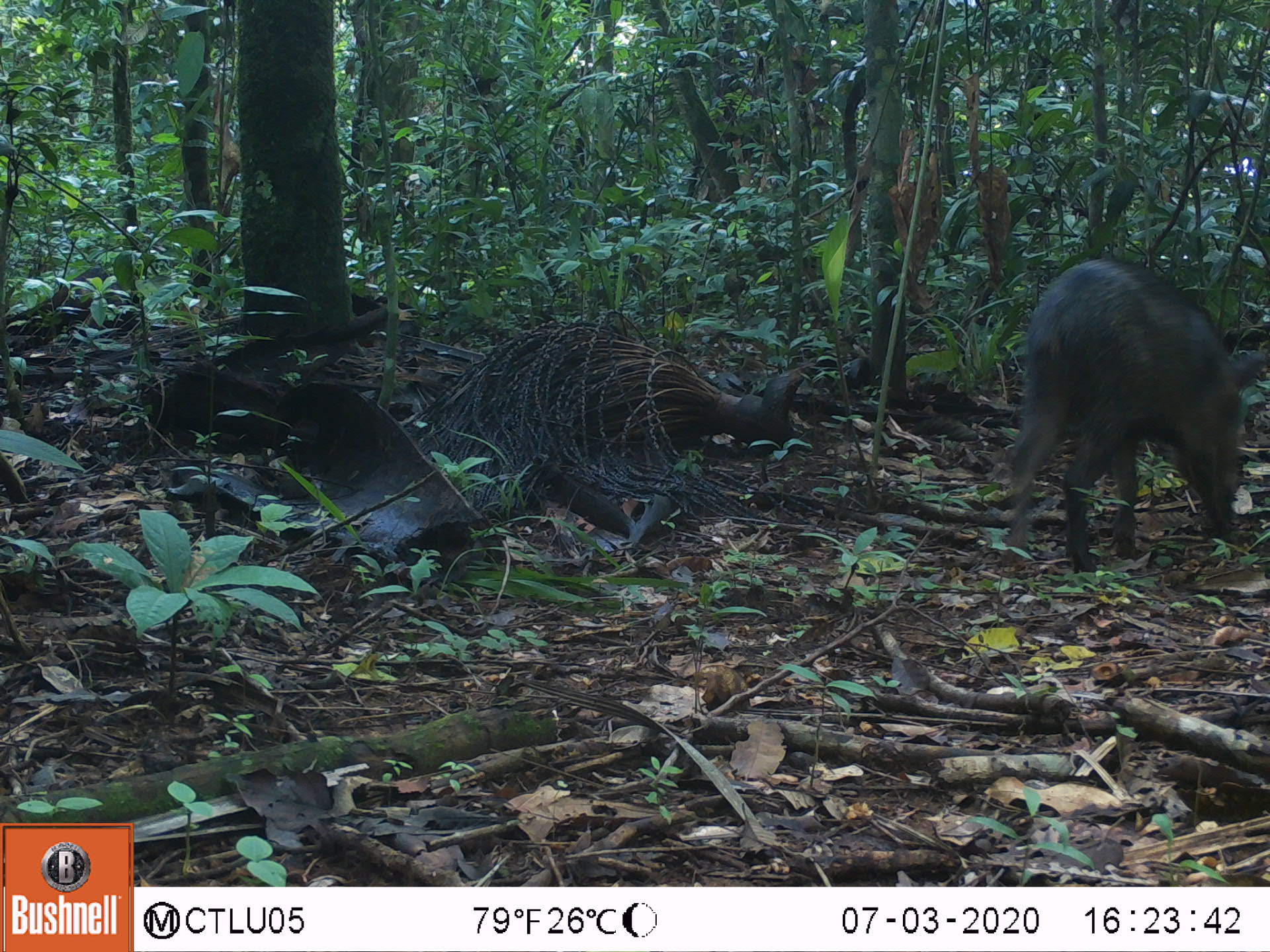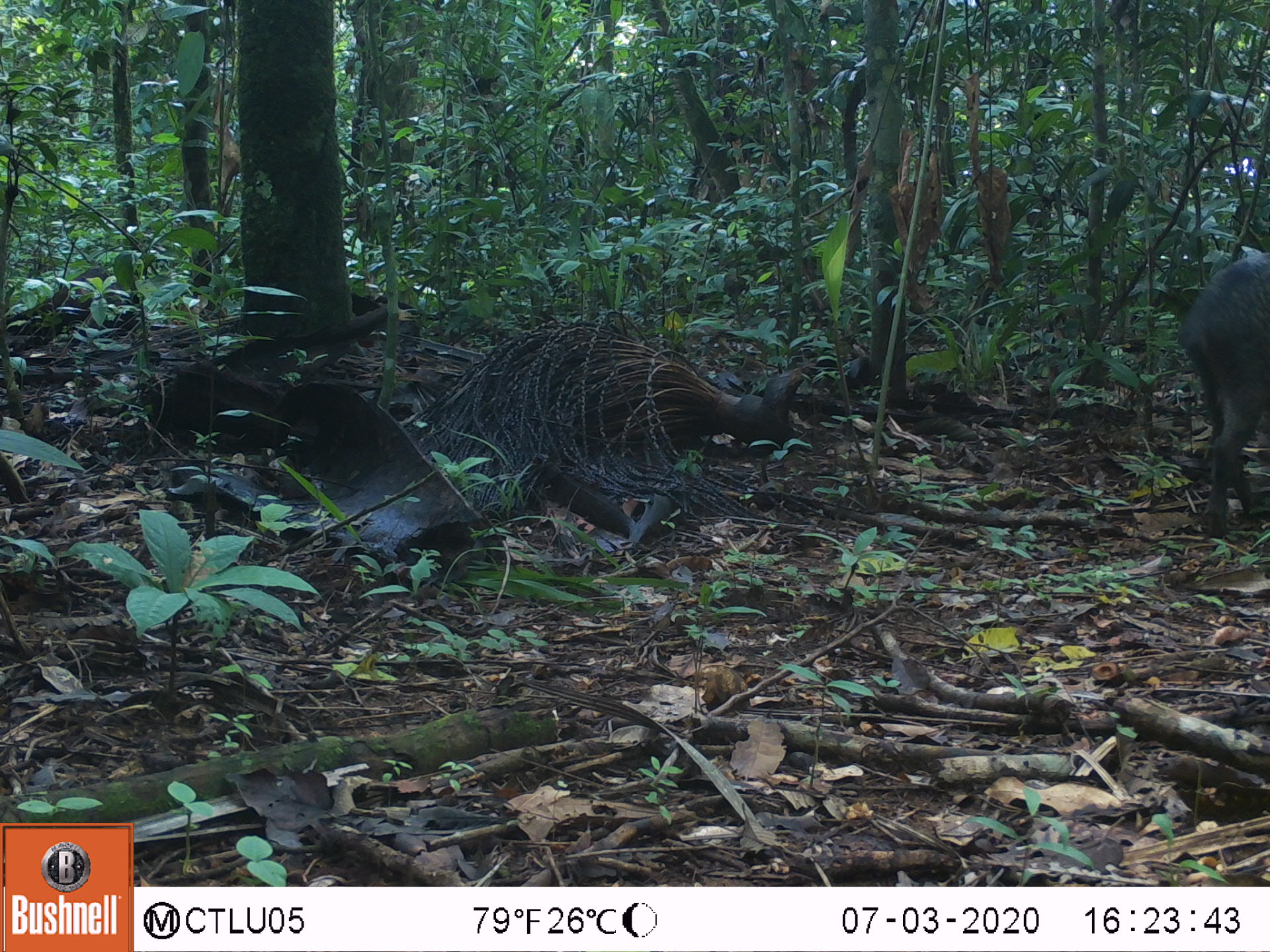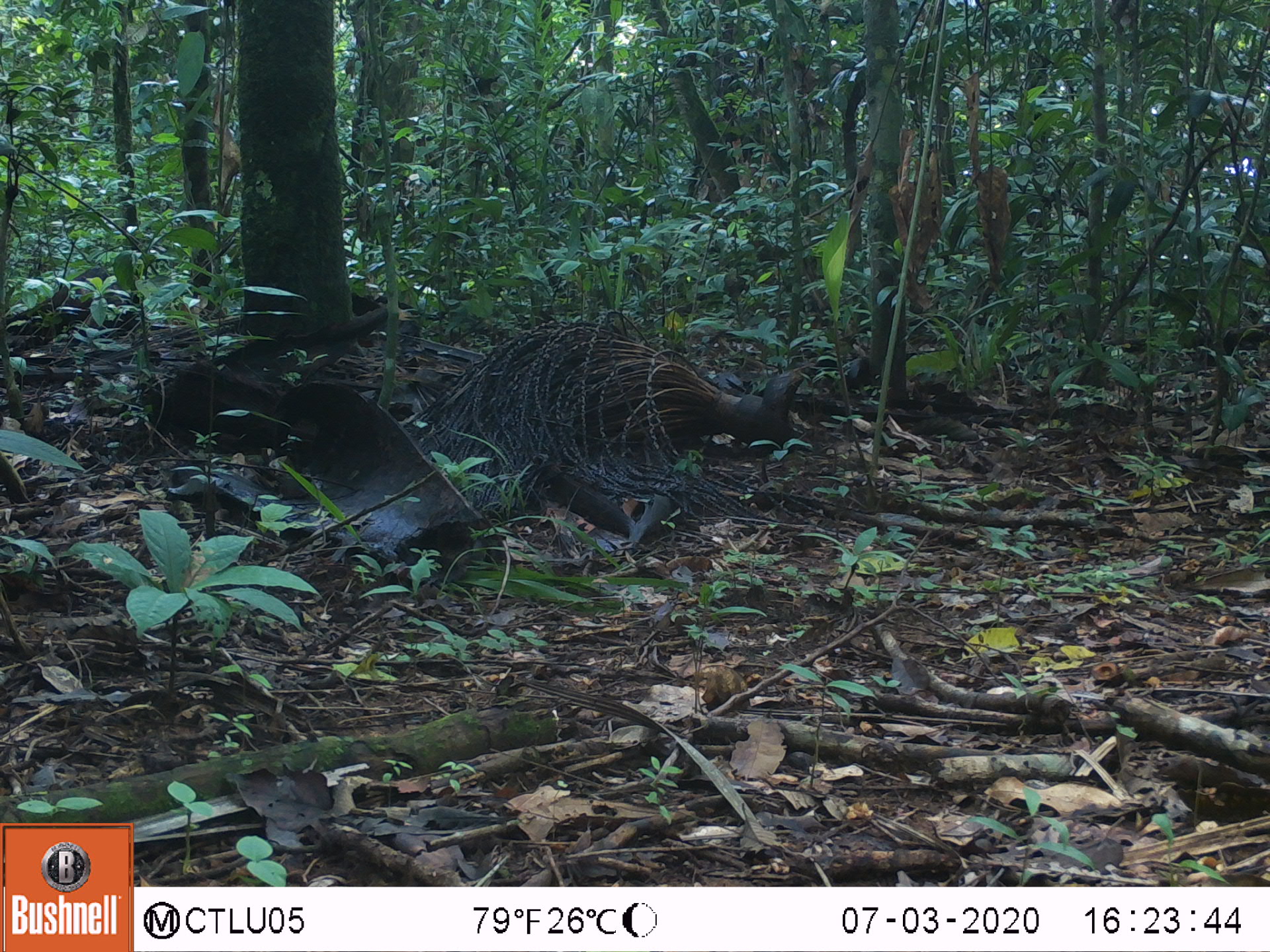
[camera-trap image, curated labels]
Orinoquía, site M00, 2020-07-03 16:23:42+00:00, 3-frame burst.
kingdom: Animalia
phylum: Chordata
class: Mammalia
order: Artiodactyla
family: Tayassuidae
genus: Pecari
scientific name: Pecari tajacu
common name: collared peccary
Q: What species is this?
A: Collared peccary (Pecari tajacu).